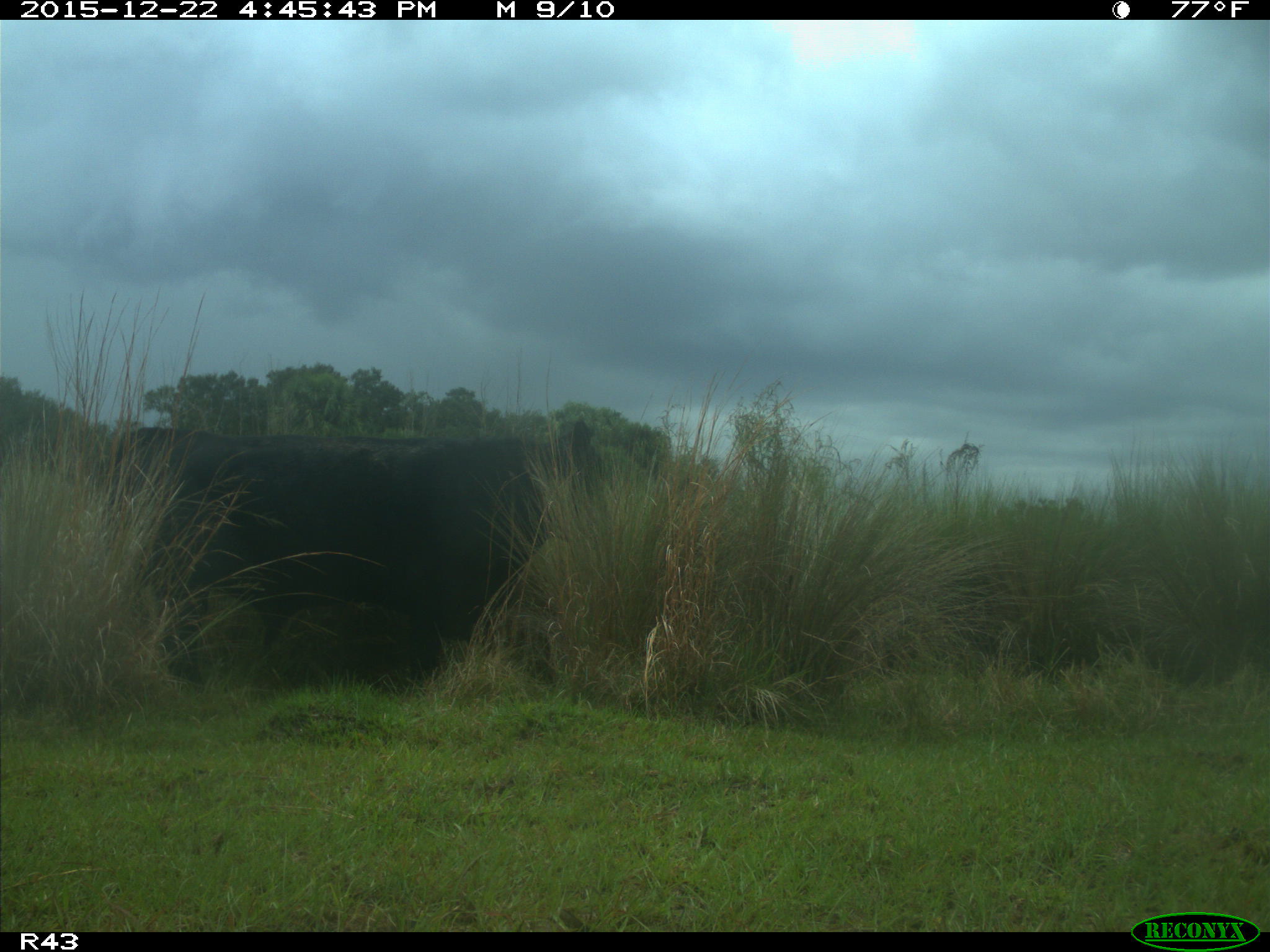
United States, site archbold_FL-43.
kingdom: Animalia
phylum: Chordata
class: Mammalia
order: Artiodactyla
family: Bovidae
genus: Bos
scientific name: Bos taurus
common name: domestic cow